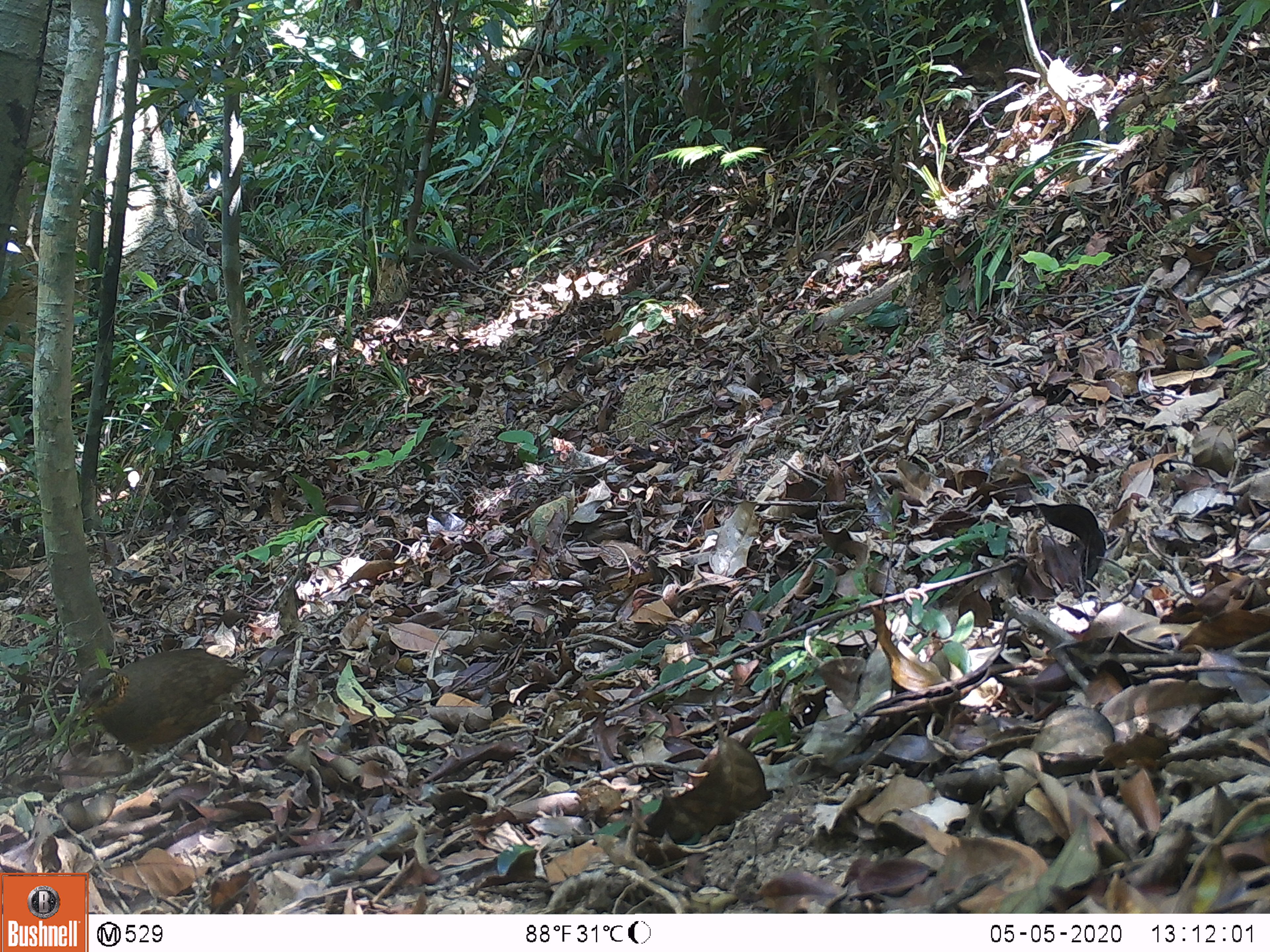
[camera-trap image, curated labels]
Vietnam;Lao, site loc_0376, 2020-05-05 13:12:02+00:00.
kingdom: Animalia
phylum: Chordata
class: Aves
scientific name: Aves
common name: bird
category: unidentified bird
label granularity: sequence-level